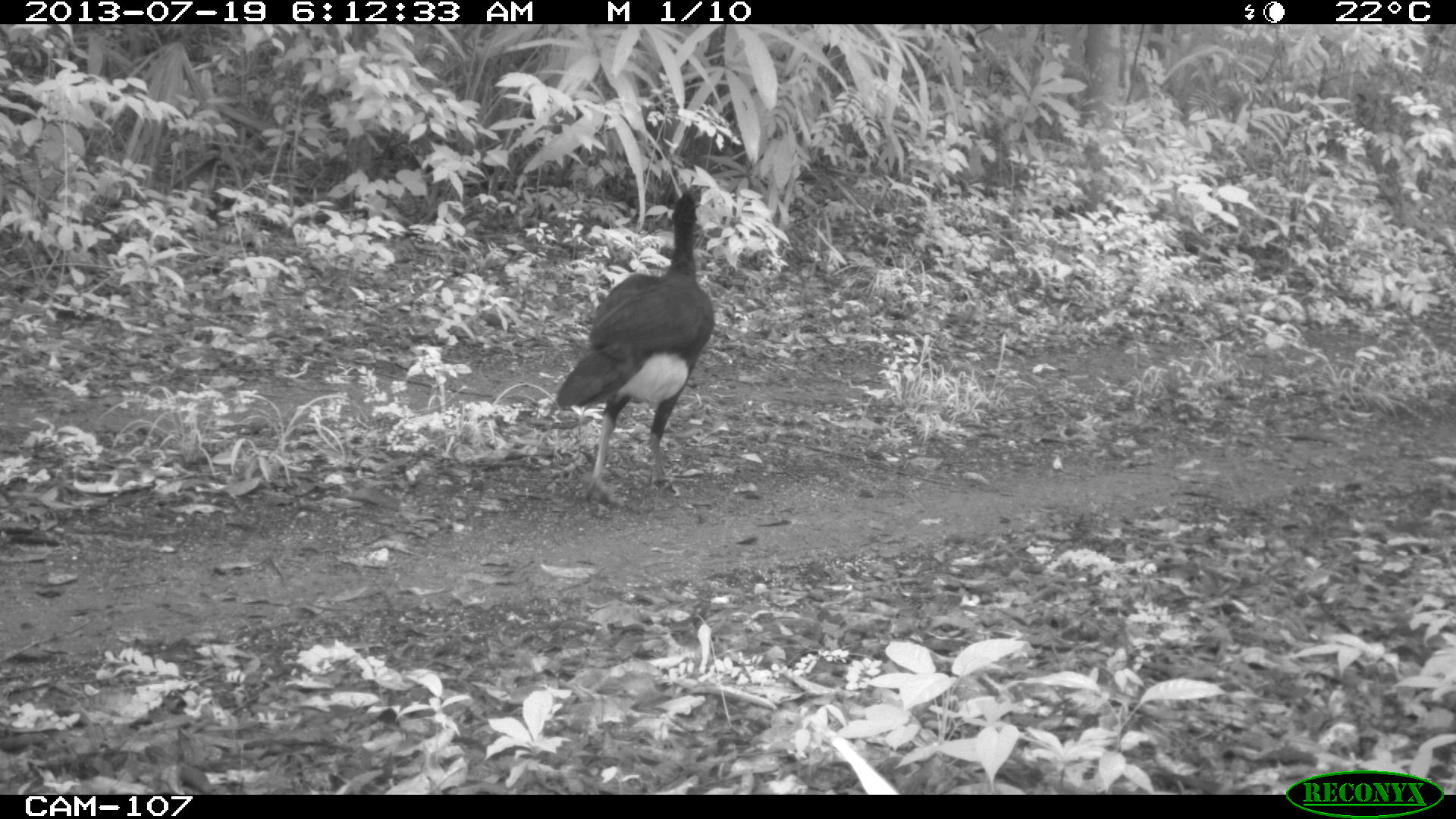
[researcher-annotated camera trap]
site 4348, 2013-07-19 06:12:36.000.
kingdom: Animalia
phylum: Chordata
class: Aves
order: Galliformes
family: Cracidae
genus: Crax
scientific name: Crax rubra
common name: great curassow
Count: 2.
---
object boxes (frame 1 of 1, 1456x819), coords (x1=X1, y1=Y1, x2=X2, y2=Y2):
crax rubra: (x1=552, y1=182, x2=714, y2=501)